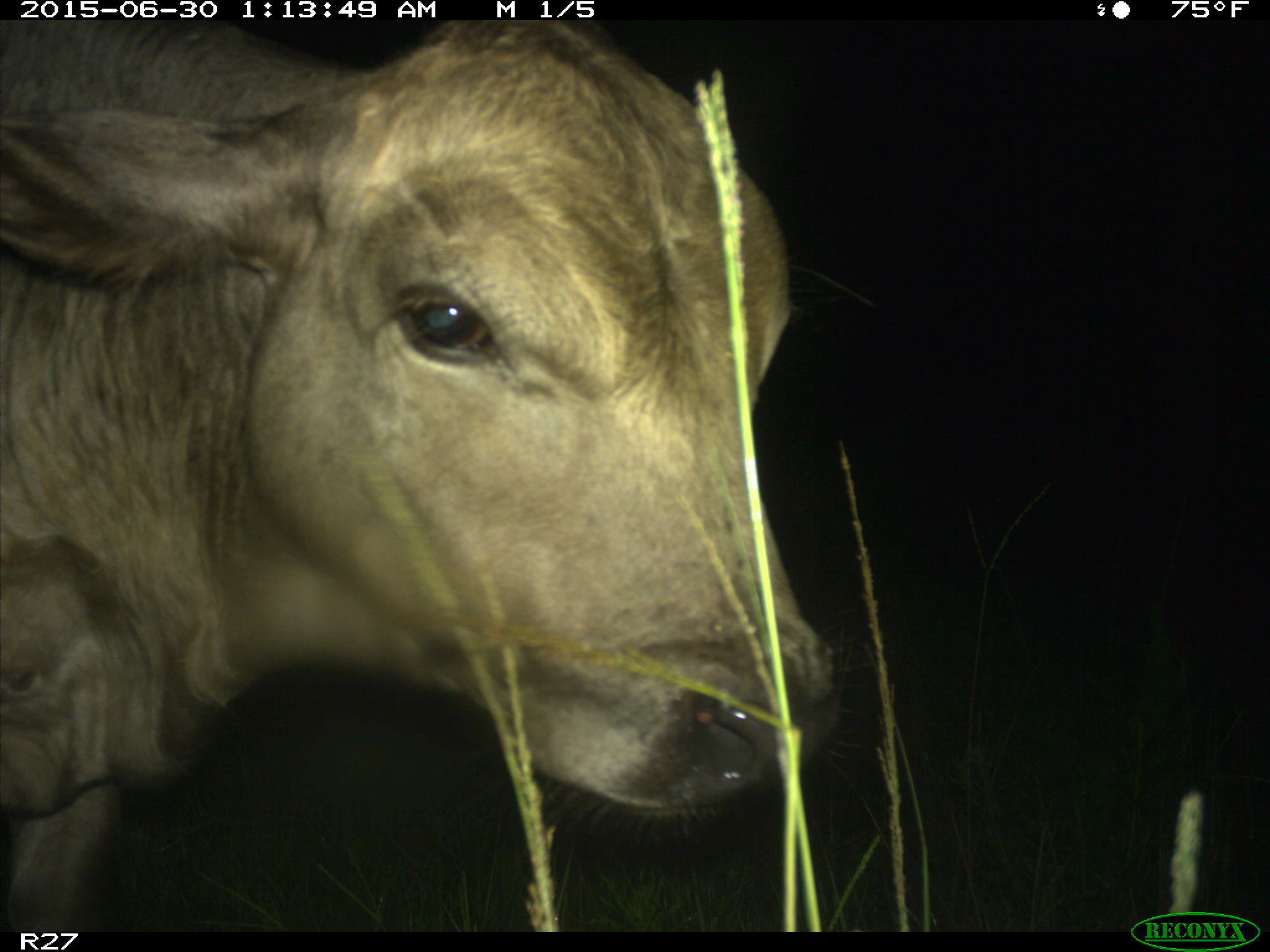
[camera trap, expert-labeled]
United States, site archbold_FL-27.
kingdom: Animalia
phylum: Chordata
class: Mammalia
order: Artiodactyla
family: Bovidae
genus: Bos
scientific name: Bos taurus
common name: domestic cow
Bos taurus (domestic cow).